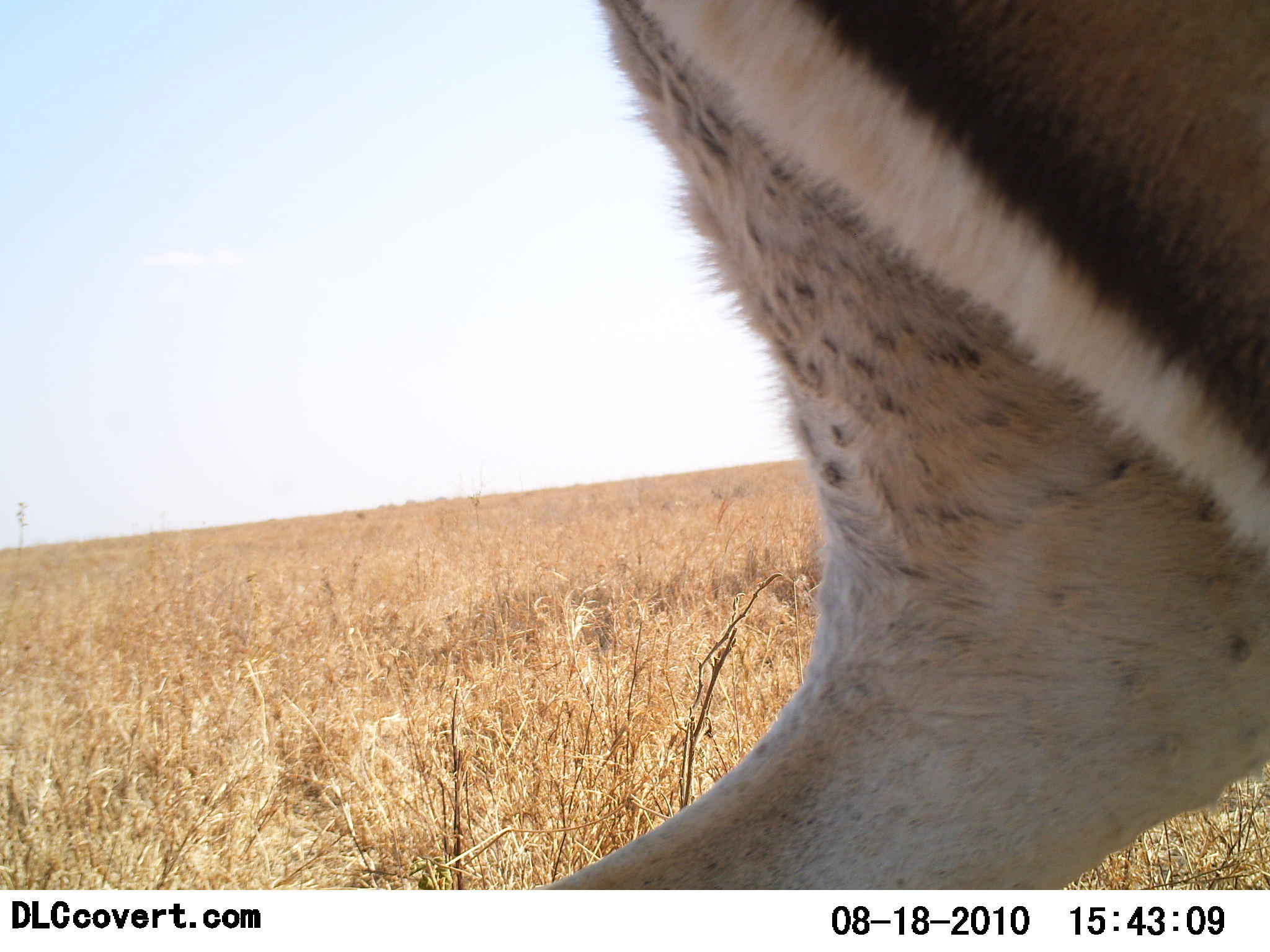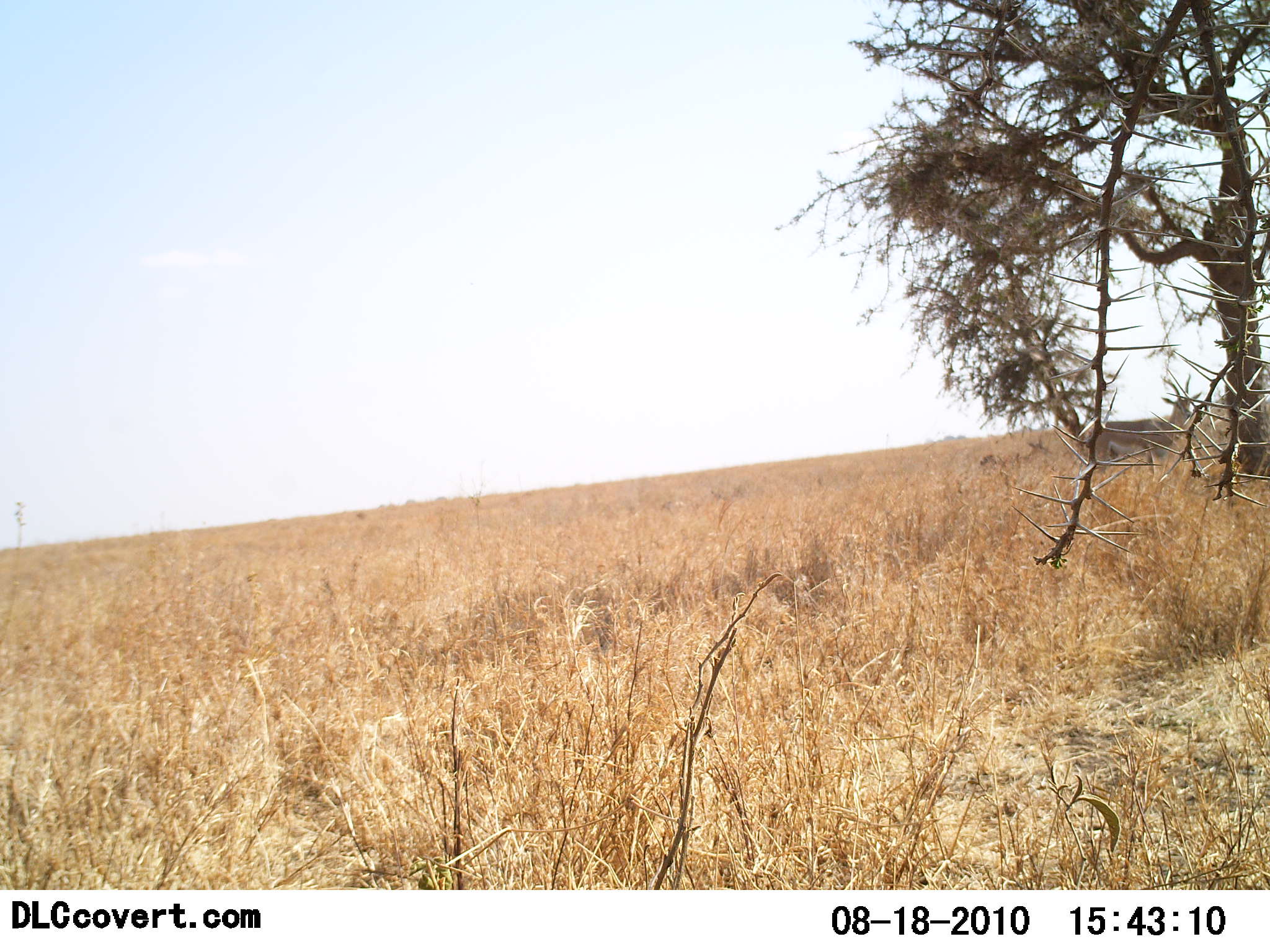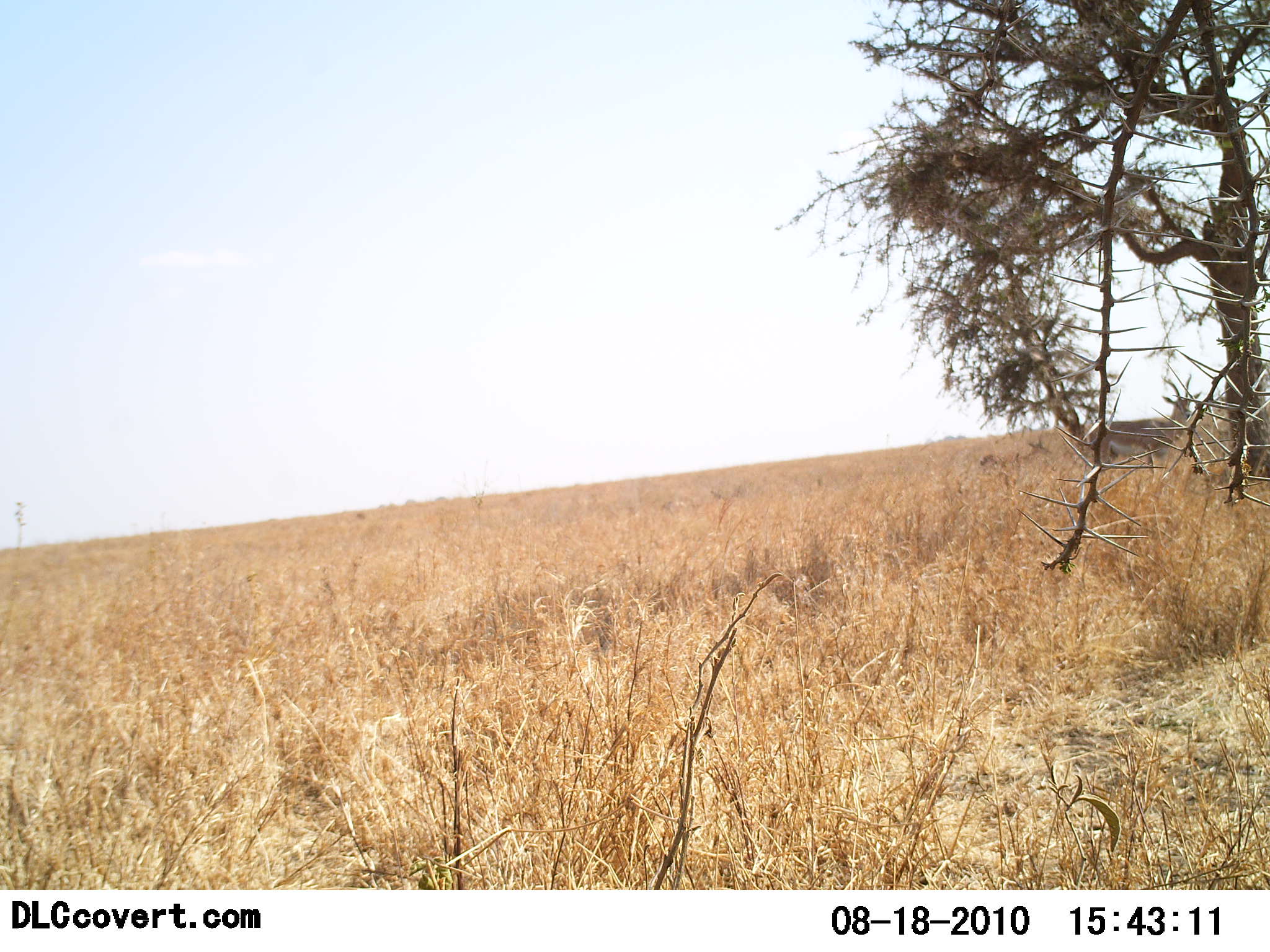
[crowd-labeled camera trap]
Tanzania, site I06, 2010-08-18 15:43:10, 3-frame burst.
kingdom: Animalia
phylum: Chordata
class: Mammalia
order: Artiodactyla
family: Bovidae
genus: Nanger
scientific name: Nanger granti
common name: grant's gazelle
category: gazellegrants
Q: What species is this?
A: Gazellegrants (grant's gazelle) (Nanger granti).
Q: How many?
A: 1.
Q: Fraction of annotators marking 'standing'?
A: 11%.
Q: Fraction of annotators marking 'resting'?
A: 0%.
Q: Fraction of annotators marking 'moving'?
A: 100%.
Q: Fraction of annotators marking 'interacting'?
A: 11%.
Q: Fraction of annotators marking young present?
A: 0%.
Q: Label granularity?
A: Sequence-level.